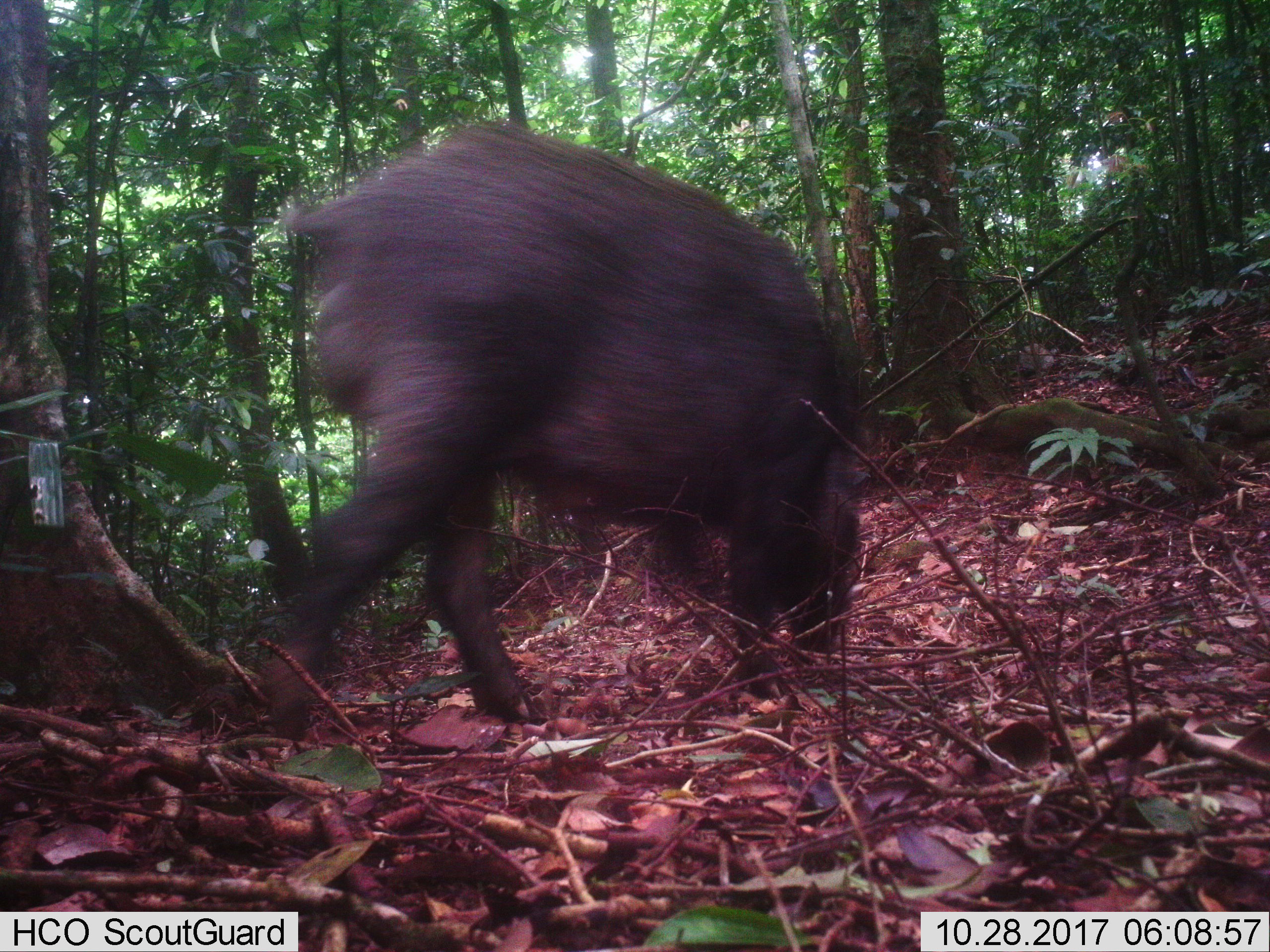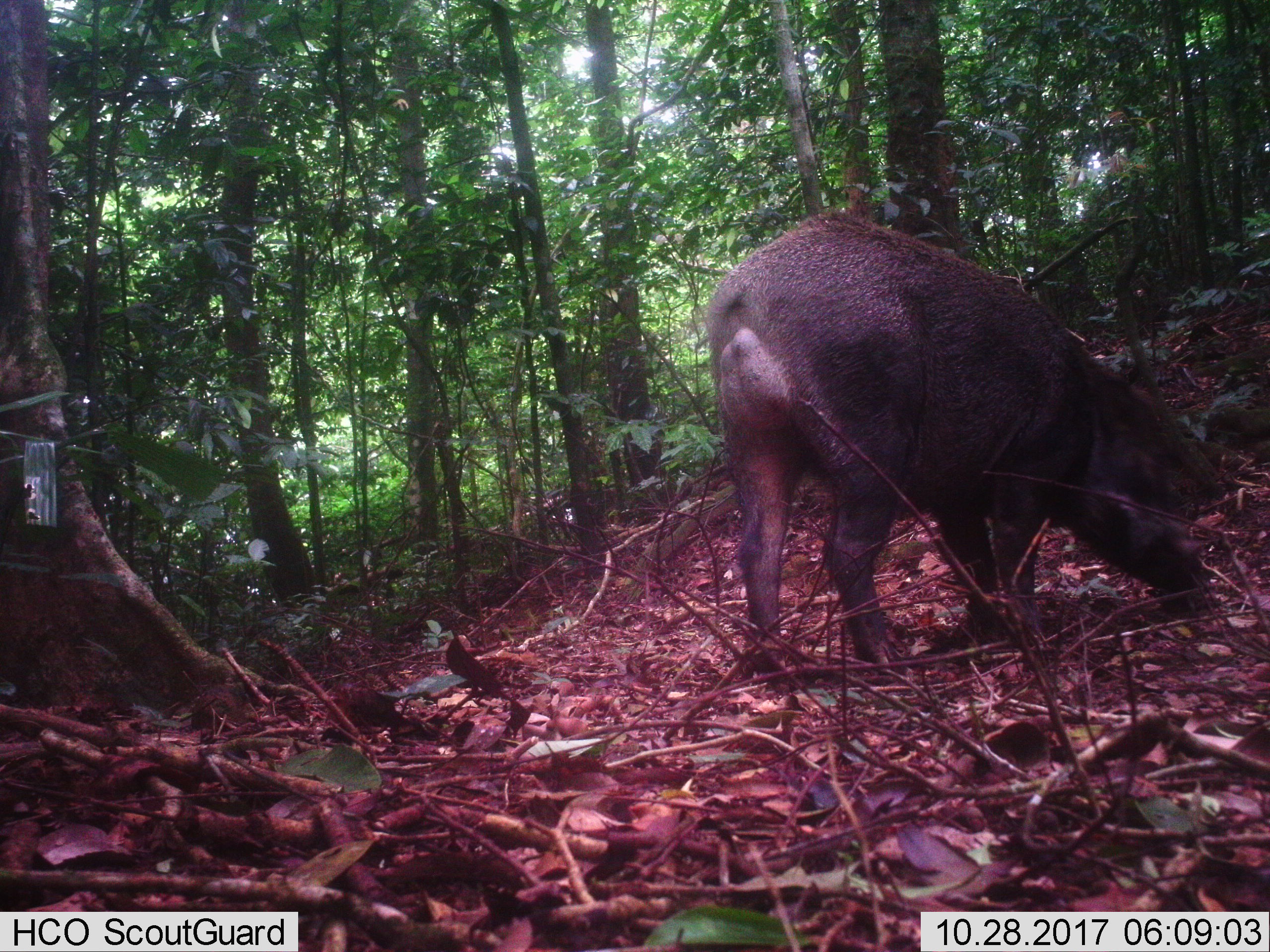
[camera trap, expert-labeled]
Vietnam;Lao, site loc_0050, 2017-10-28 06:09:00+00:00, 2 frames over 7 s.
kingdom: Animalia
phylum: Chordata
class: Mammalia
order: Artiodactyla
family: Suidae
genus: Sus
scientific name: Sus scrofa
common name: eurasian wild pig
Eurasian wild pig (Sus scrofa). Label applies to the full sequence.